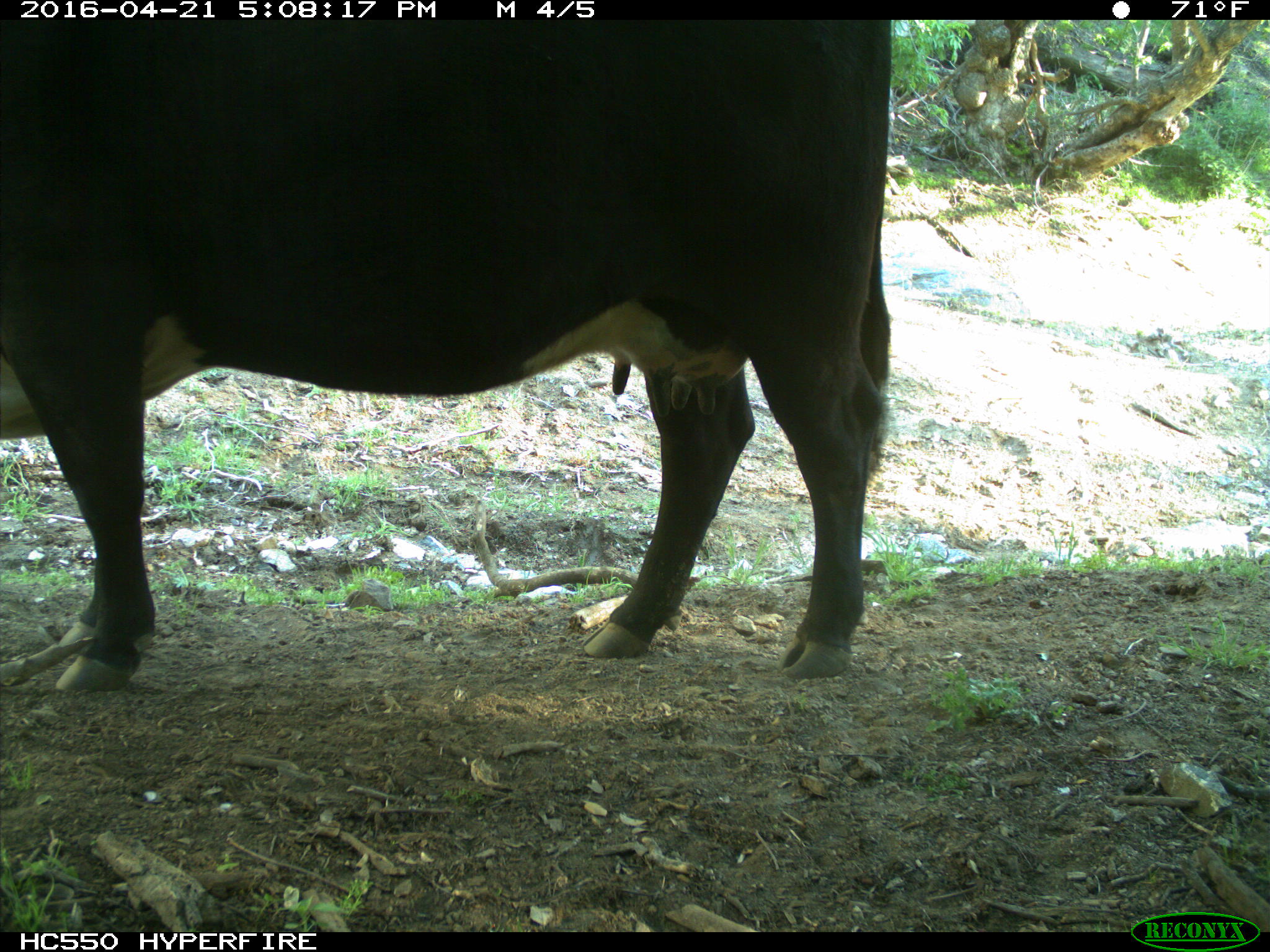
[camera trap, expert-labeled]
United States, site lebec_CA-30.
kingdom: Animalia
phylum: Chordata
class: Mammalia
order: Artiodactyla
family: Bovidae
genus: Bos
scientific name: Bos taurus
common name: domestic cow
Bos taurus (domestic cow).